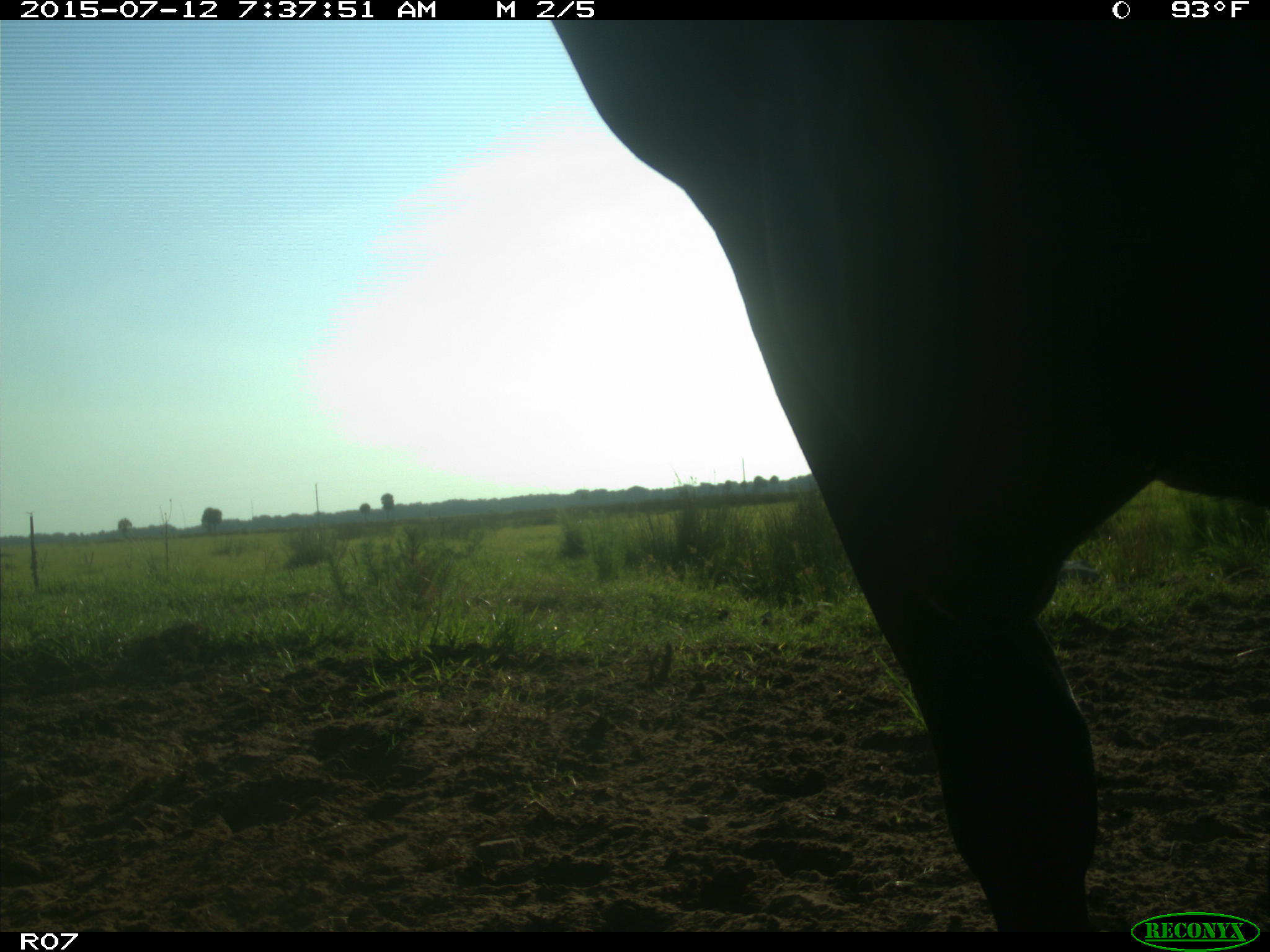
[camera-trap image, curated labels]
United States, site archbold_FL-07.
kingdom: Animalia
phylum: Chordata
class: Mammalia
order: Artiodactyla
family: Bovidae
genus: Bos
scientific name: Bos taurus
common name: domestic cow